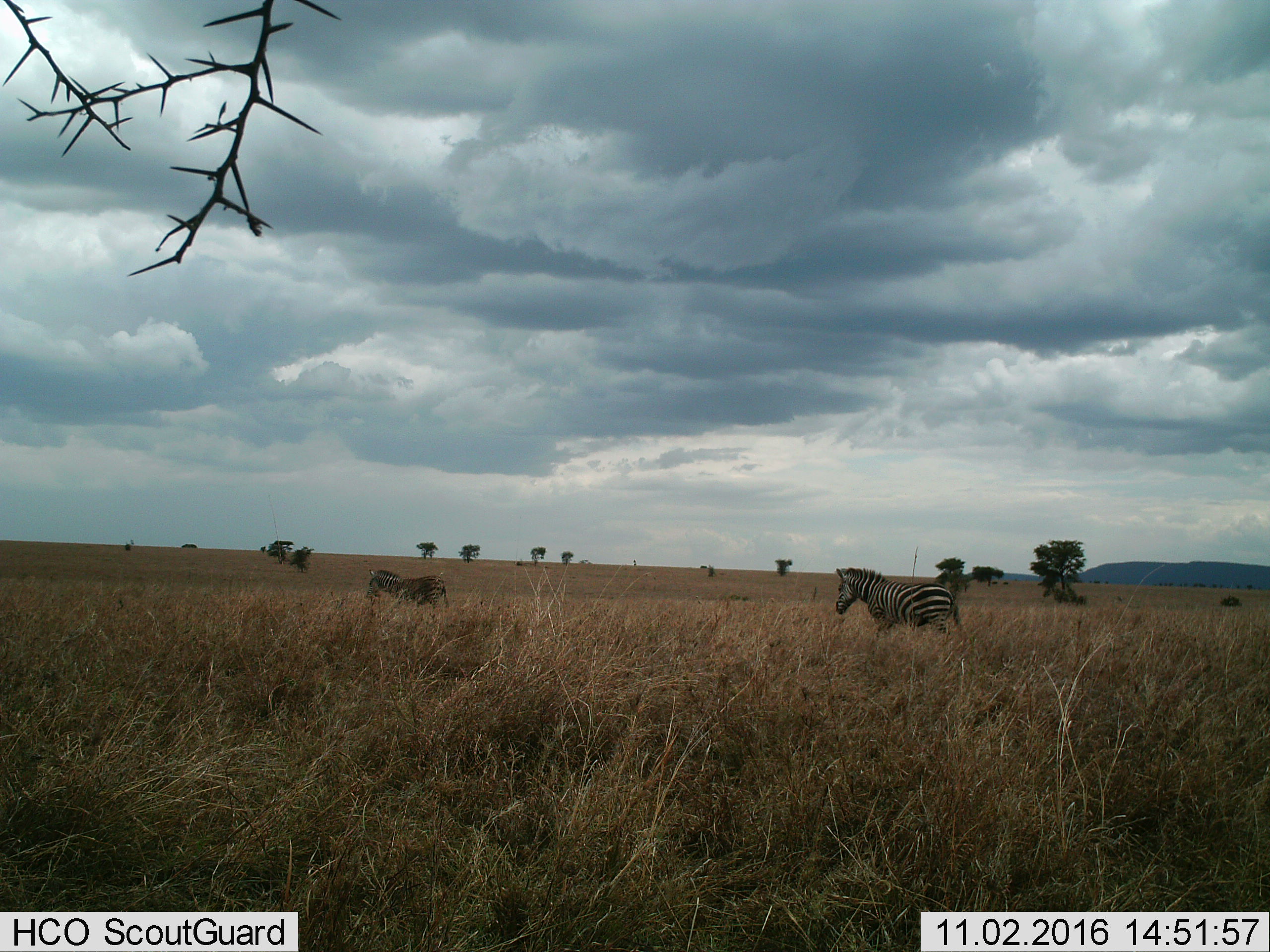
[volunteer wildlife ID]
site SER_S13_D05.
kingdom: Animalia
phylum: Chordata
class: Mammalia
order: Perissodactyla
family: Equidae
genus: Equus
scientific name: Equus quagga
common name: plains zebra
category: zebraplains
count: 2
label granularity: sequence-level